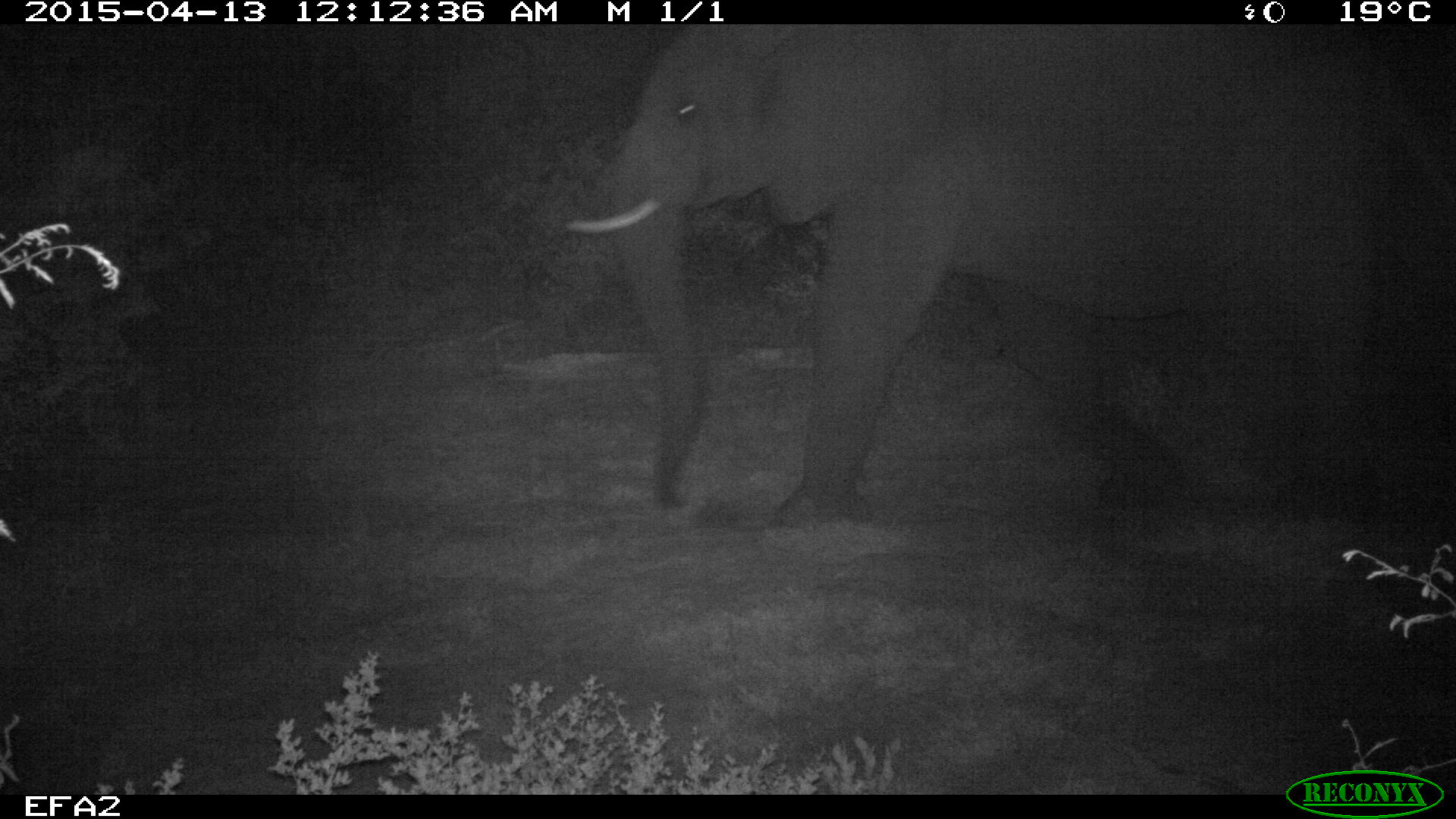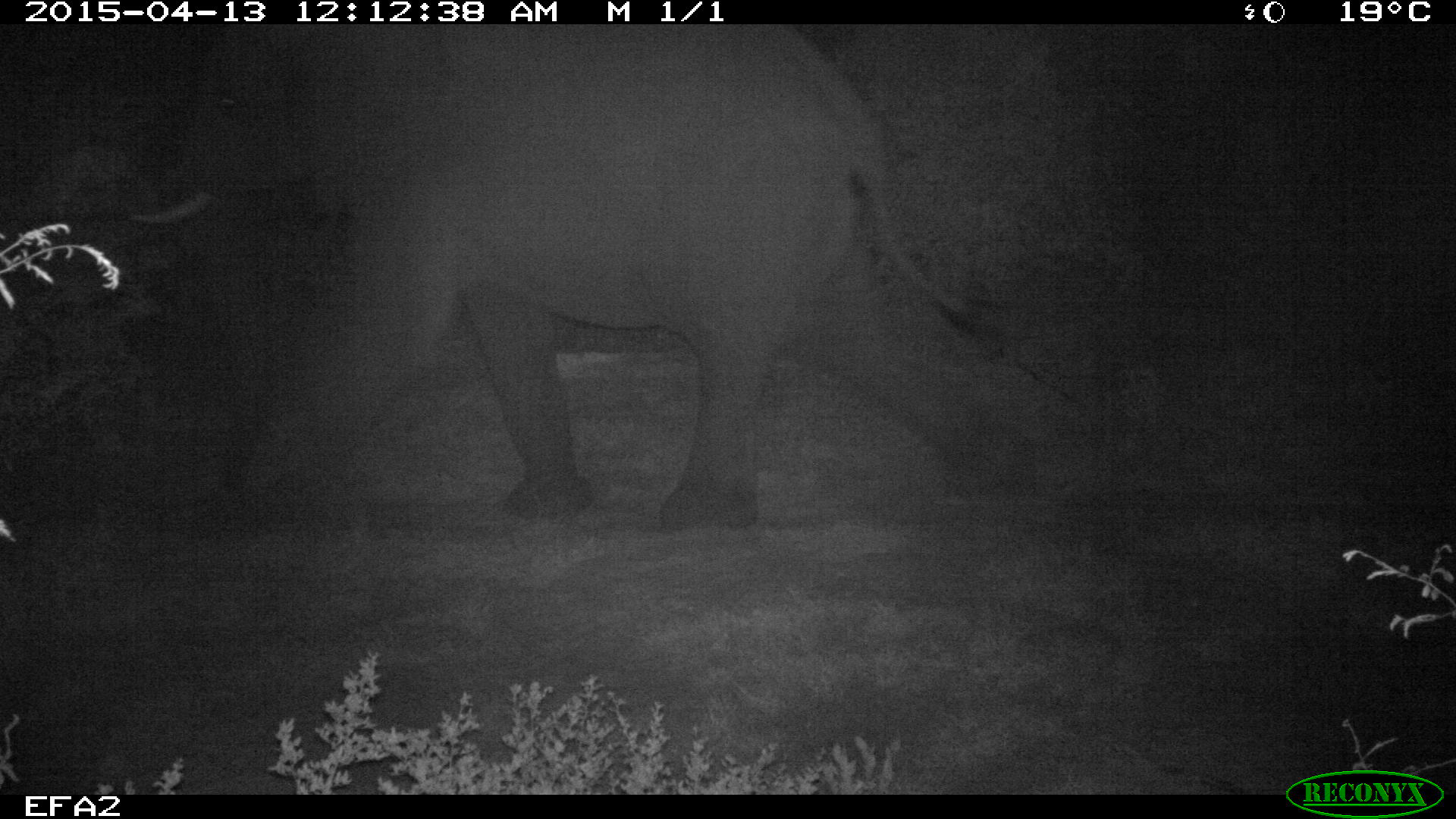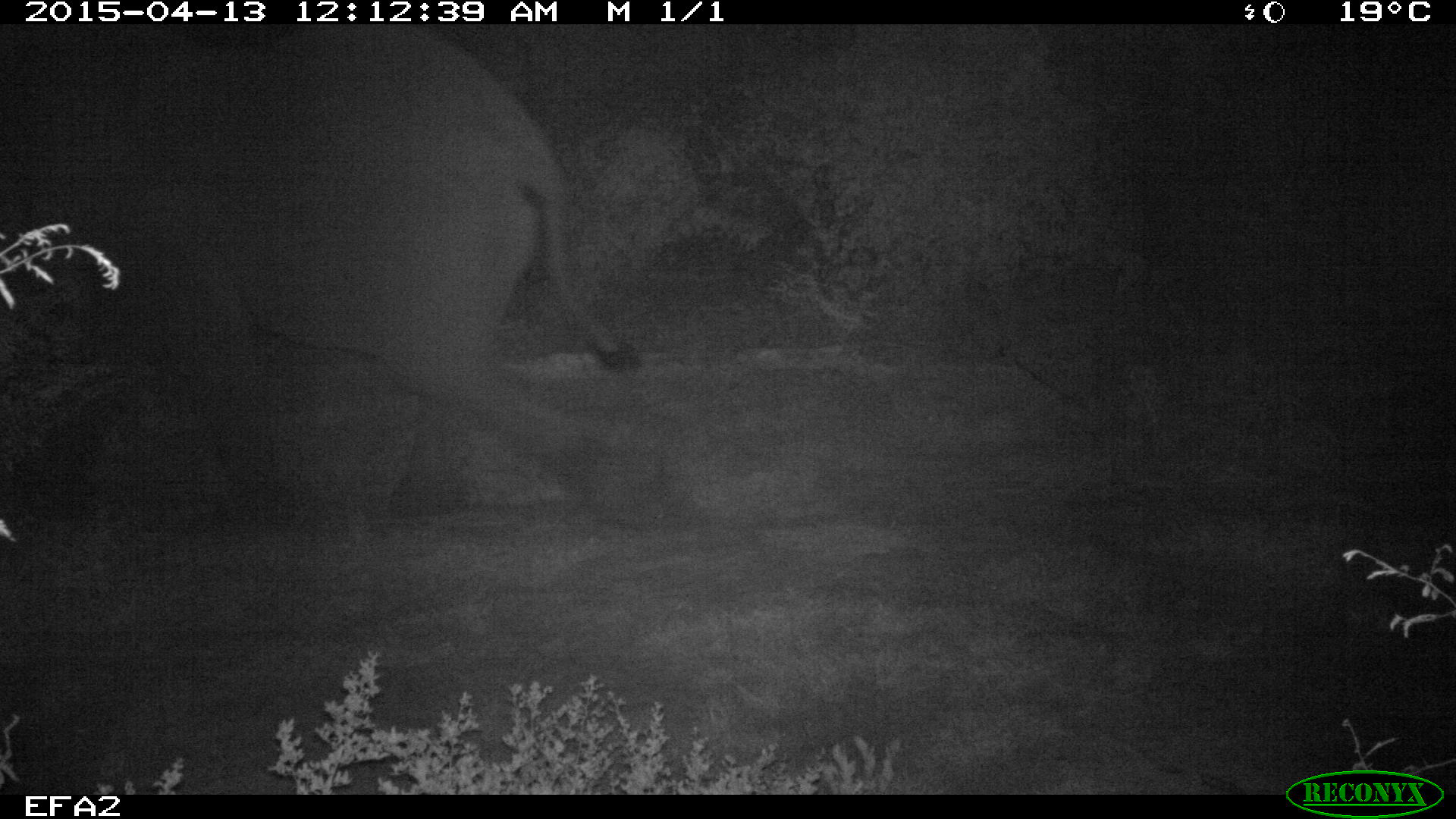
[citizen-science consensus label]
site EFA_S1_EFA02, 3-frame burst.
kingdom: Animalia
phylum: Chordata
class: Mammalia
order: Proboscidea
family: Elephantidae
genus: Loxodonta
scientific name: Loxodonta africana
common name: african bush elephant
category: elephant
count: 1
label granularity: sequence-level